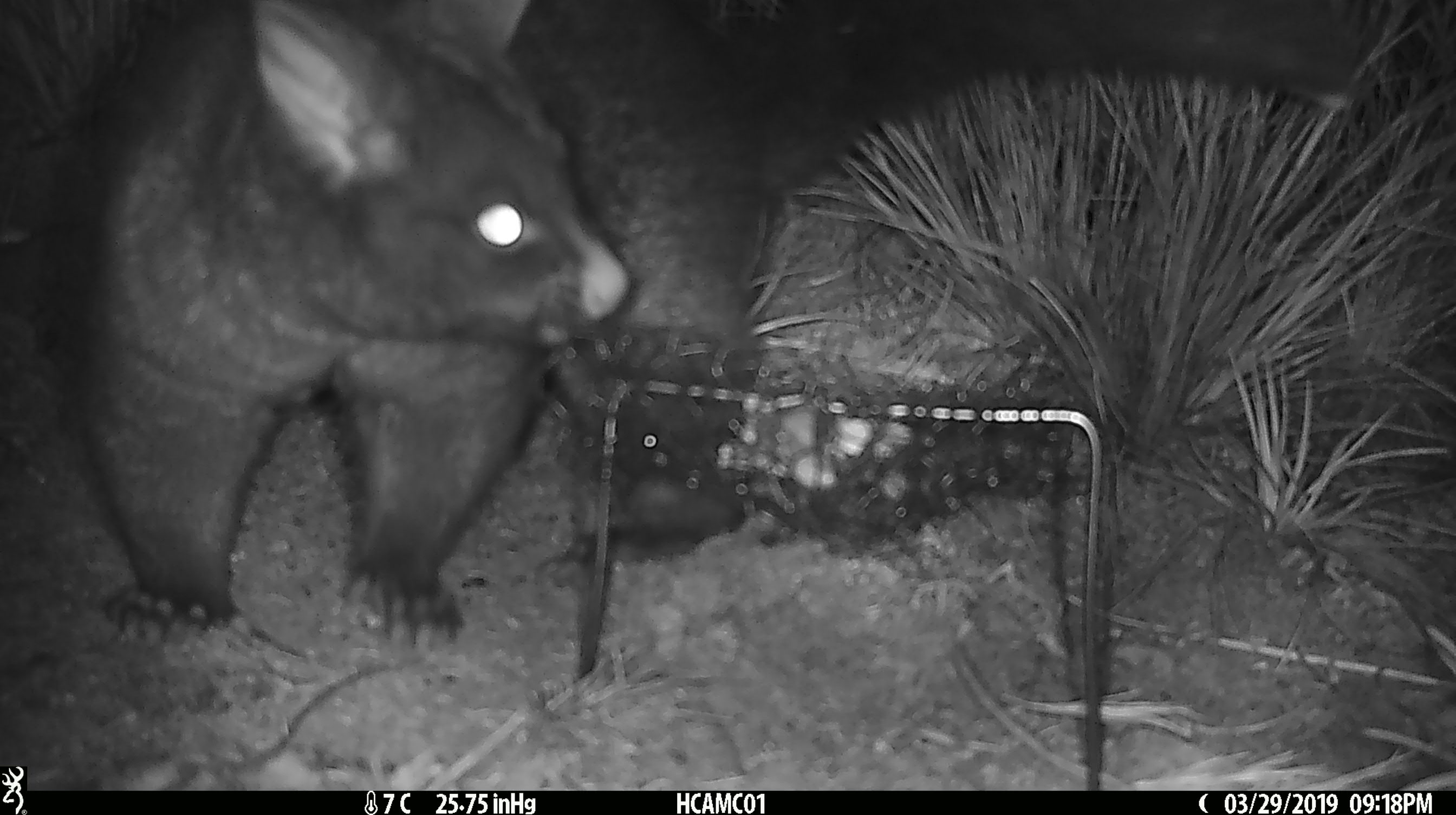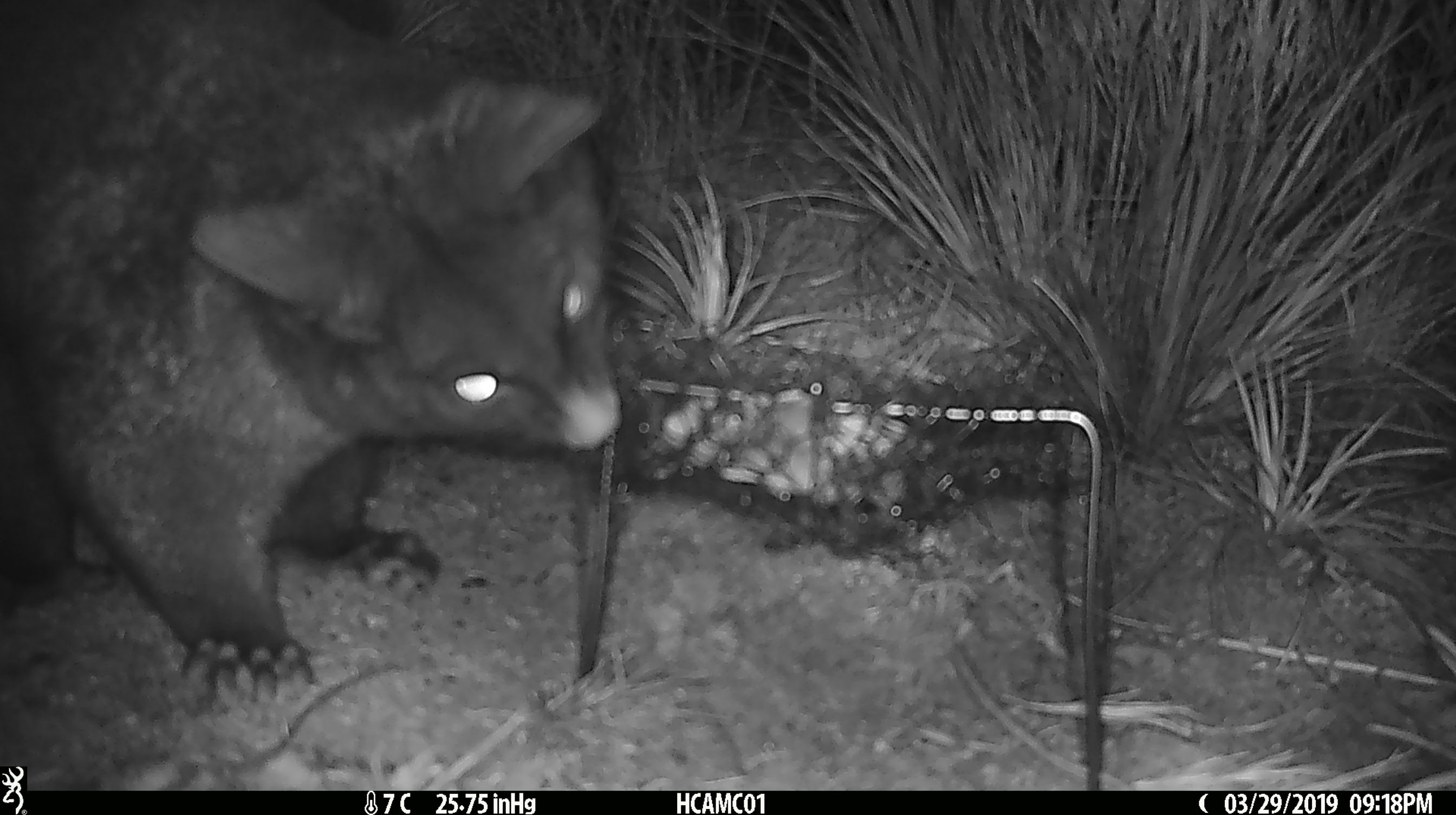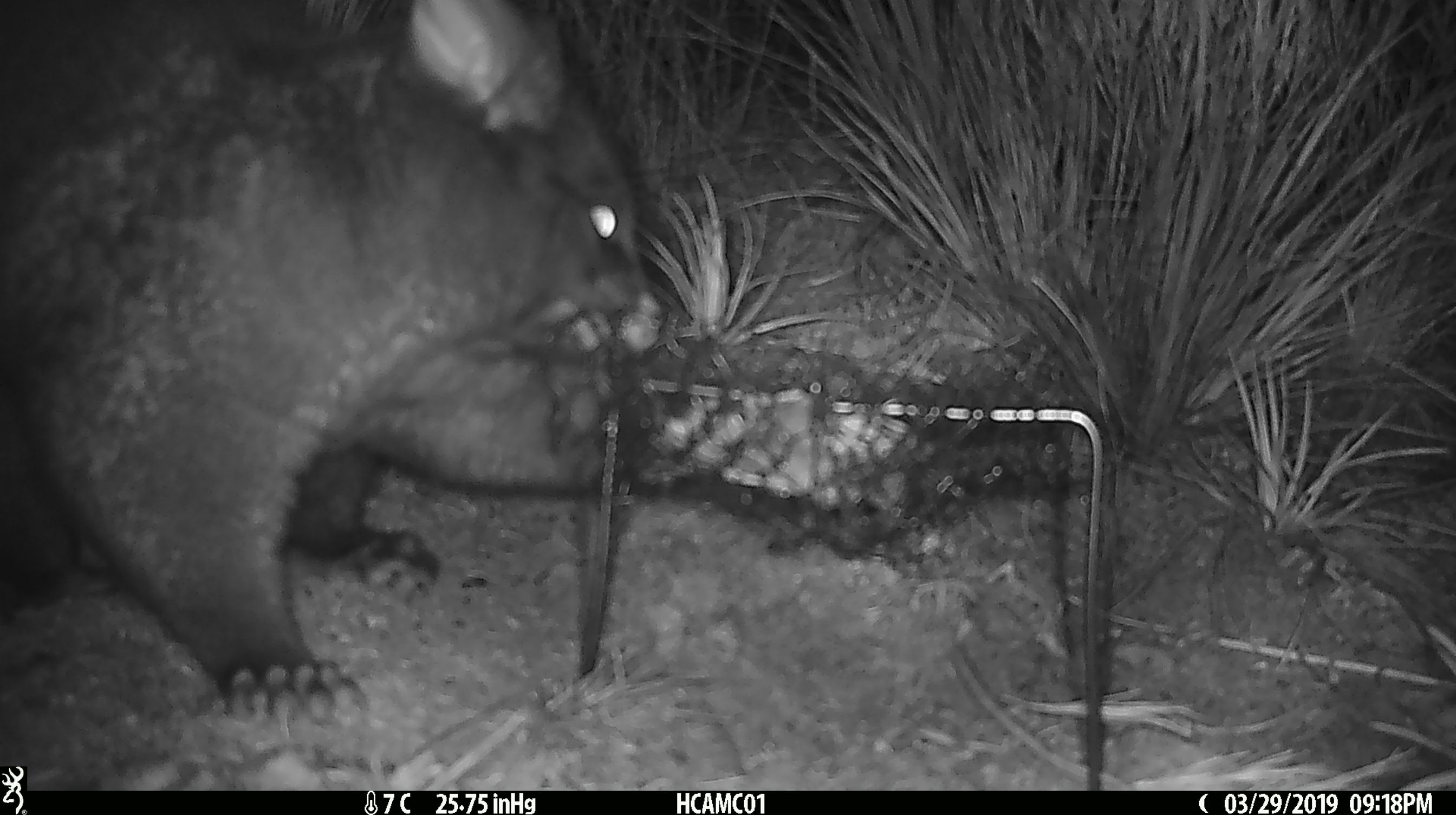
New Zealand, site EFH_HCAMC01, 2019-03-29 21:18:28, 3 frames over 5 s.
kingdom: Animalia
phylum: Chordata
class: Mammalia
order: Diprotodontia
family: Phalangeridae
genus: Trichosurus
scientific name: Trichosurus vulpecula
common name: common brushtail possum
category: possum